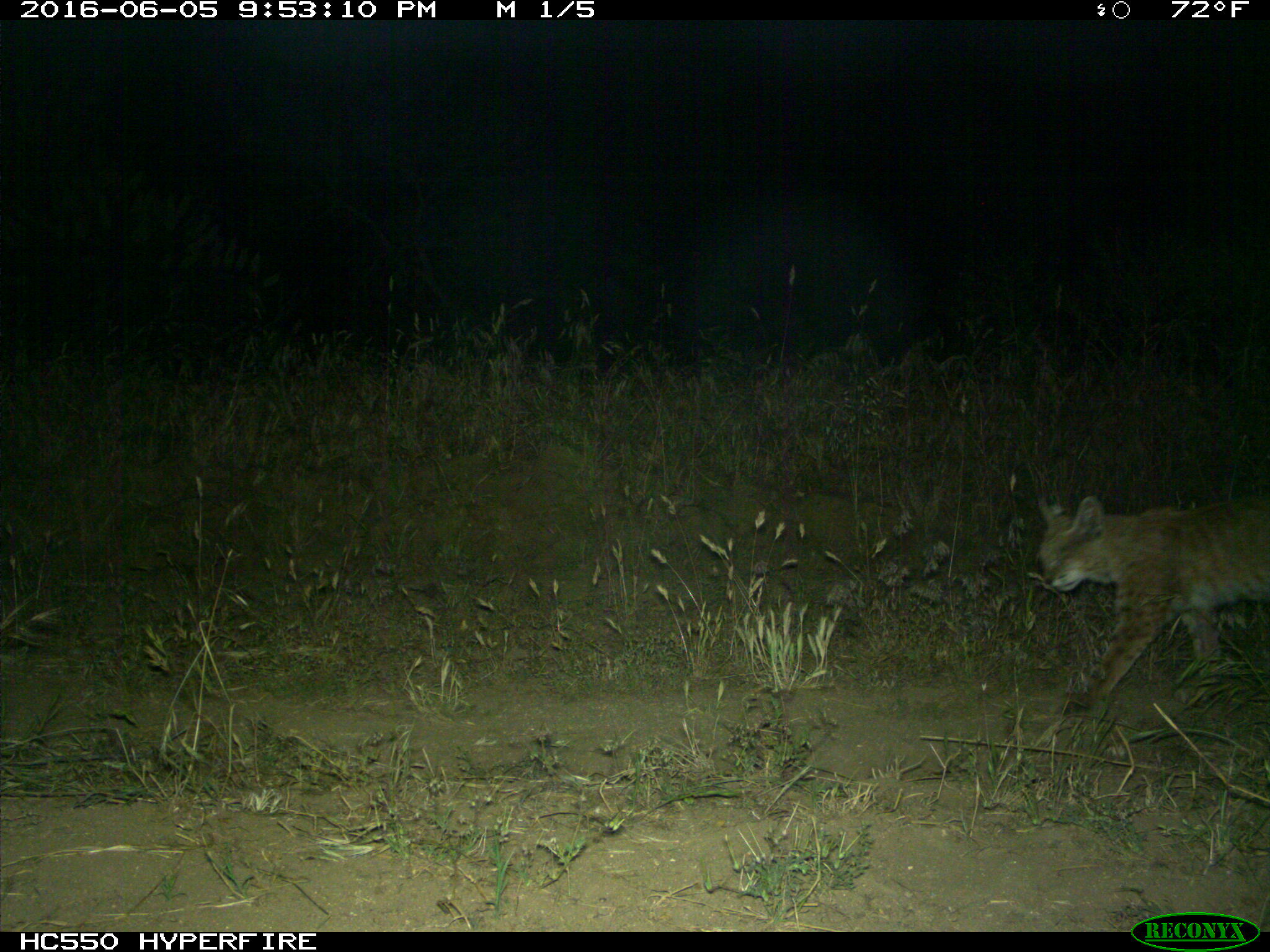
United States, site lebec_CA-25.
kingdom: Animalia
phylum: Chordata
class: Mammalia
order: Carnivora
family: Felidae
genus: Lynx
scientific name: Lynx rufus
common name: bobcat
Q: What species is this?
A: Lynx rufus (bobcat).